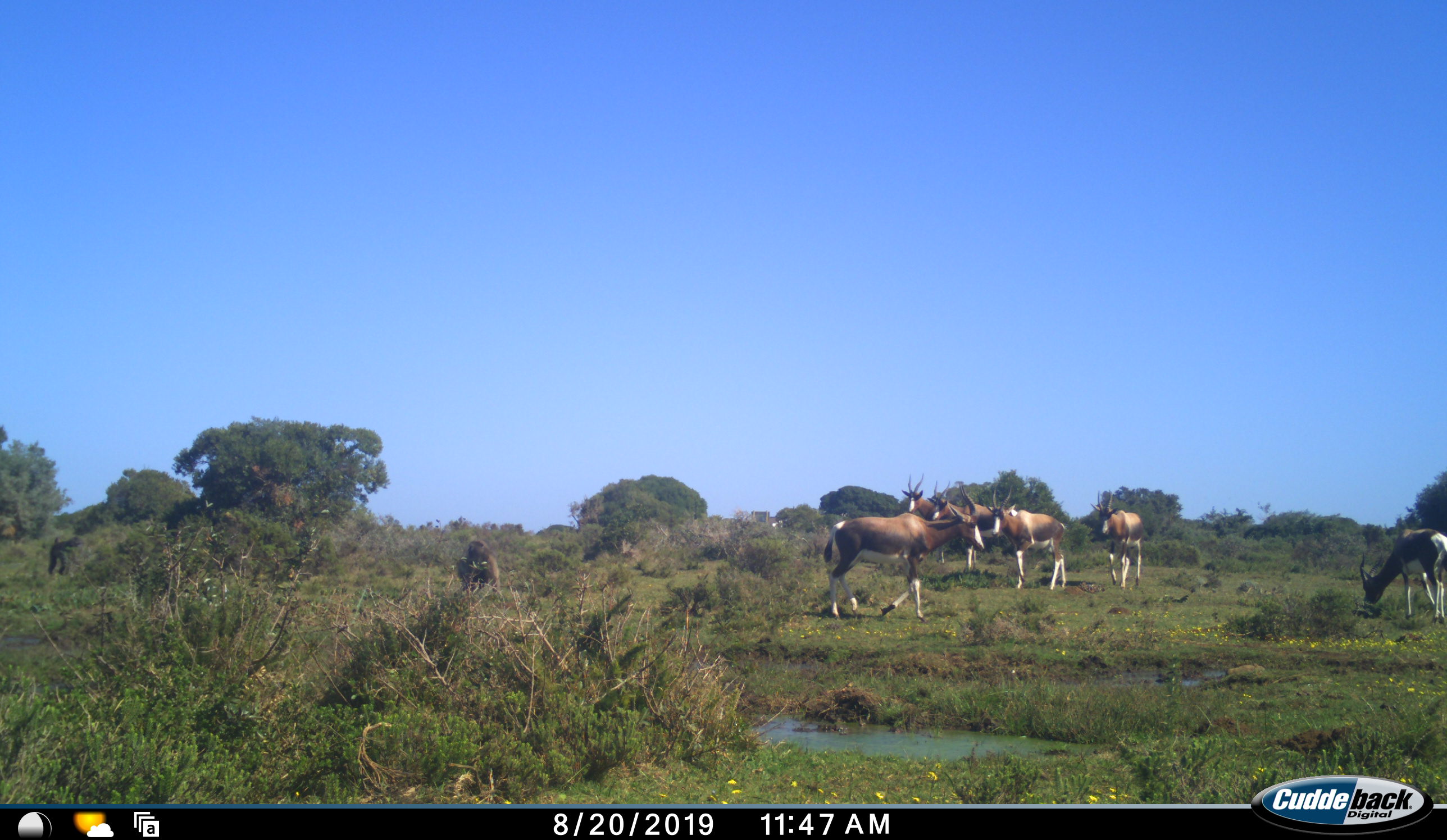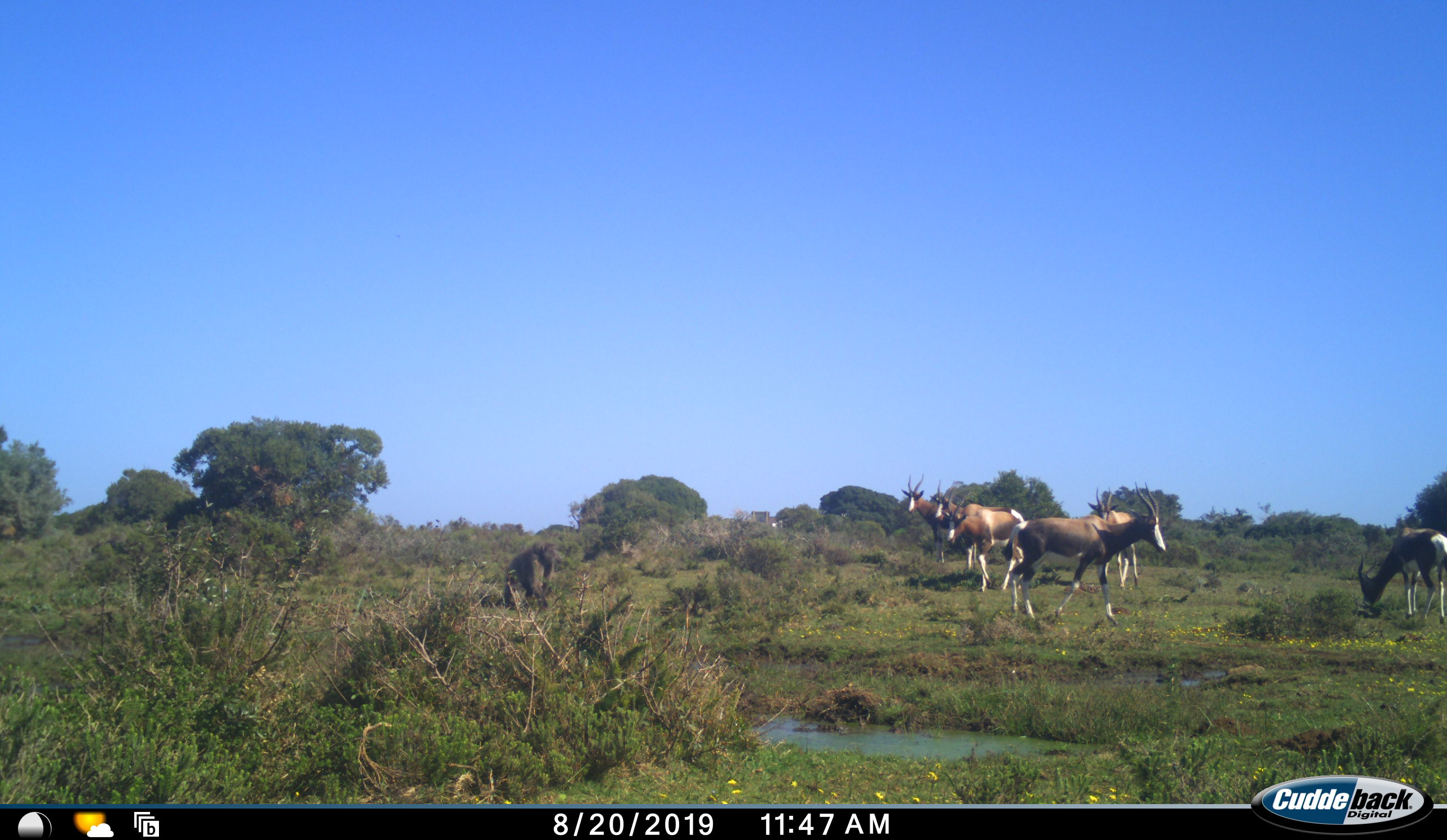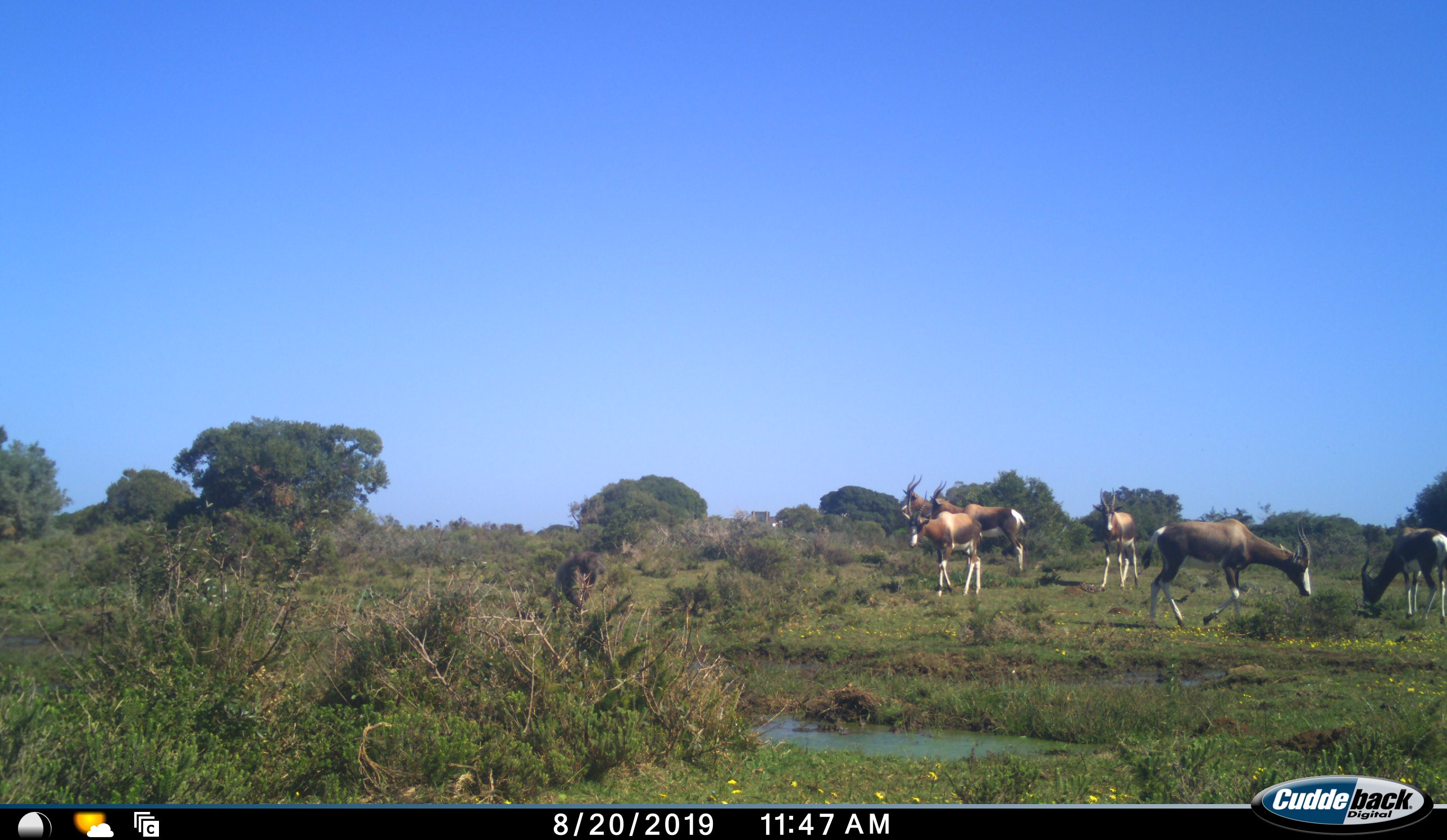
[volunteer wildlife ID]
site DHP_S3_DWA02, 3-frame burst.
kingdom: Animalia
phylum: Chordata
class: Mammalia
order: Primates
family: Cercopithecidae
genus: Papio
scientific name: Papio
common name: baboon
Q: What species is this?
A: Baboon (Papio).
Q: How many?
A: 2.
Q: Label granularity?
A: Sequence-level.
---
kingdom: Animalia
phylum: Chordata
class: Mammalia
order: Artiodactyla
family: Bovidae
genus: Damaliscus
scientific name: Damaliscus pygargus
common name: bontebok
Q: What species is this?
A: Bontebok (Damaliscus pygargus).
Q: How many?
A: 6.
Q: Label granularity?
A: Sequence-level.